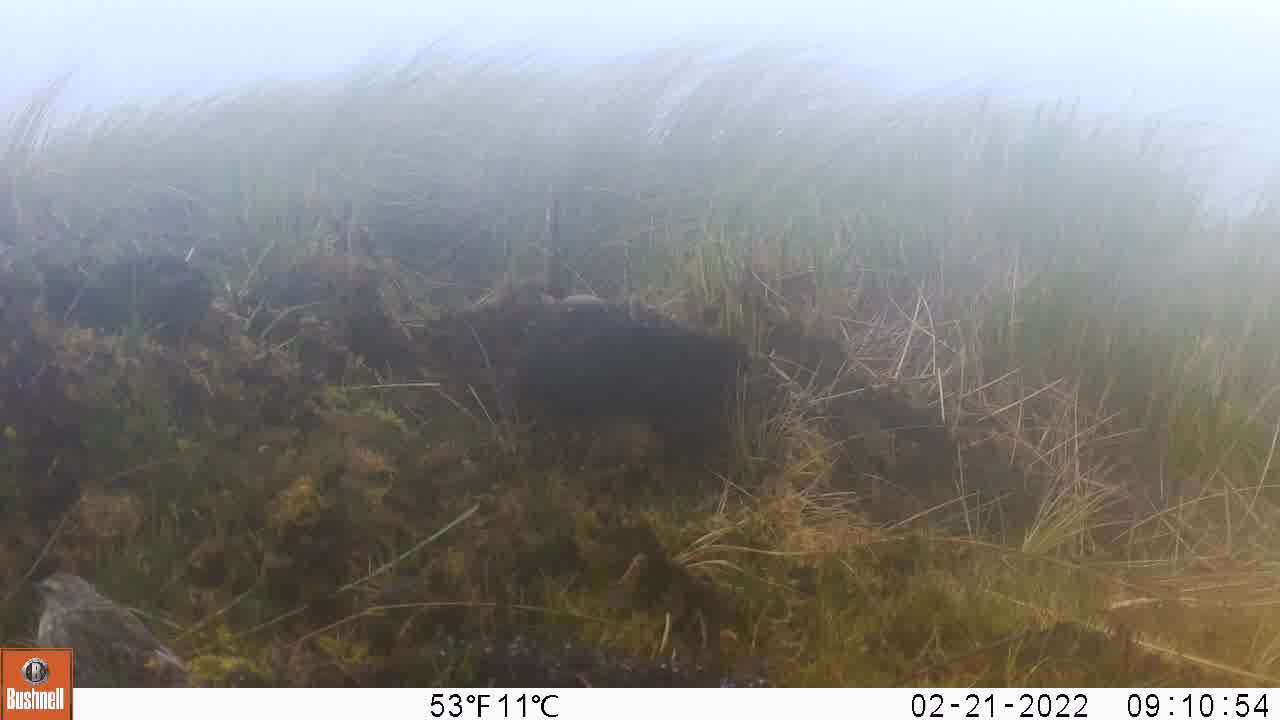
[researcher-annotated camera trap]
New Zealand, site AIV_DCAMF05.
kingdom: Animalia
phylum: Chordata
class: Aves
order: Passeriformes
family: Motacillidae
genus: Anthus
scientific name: Anthus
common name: pipit